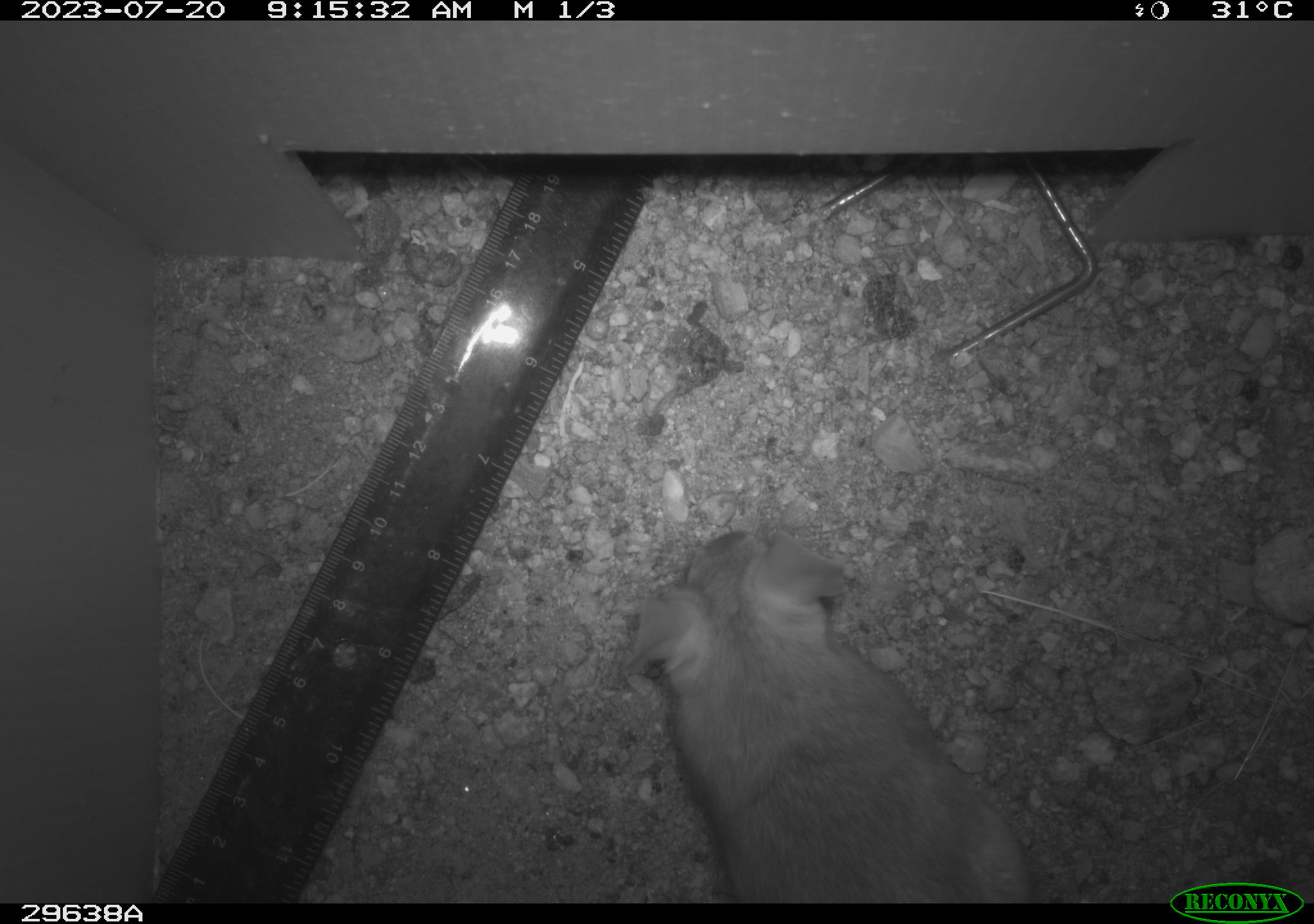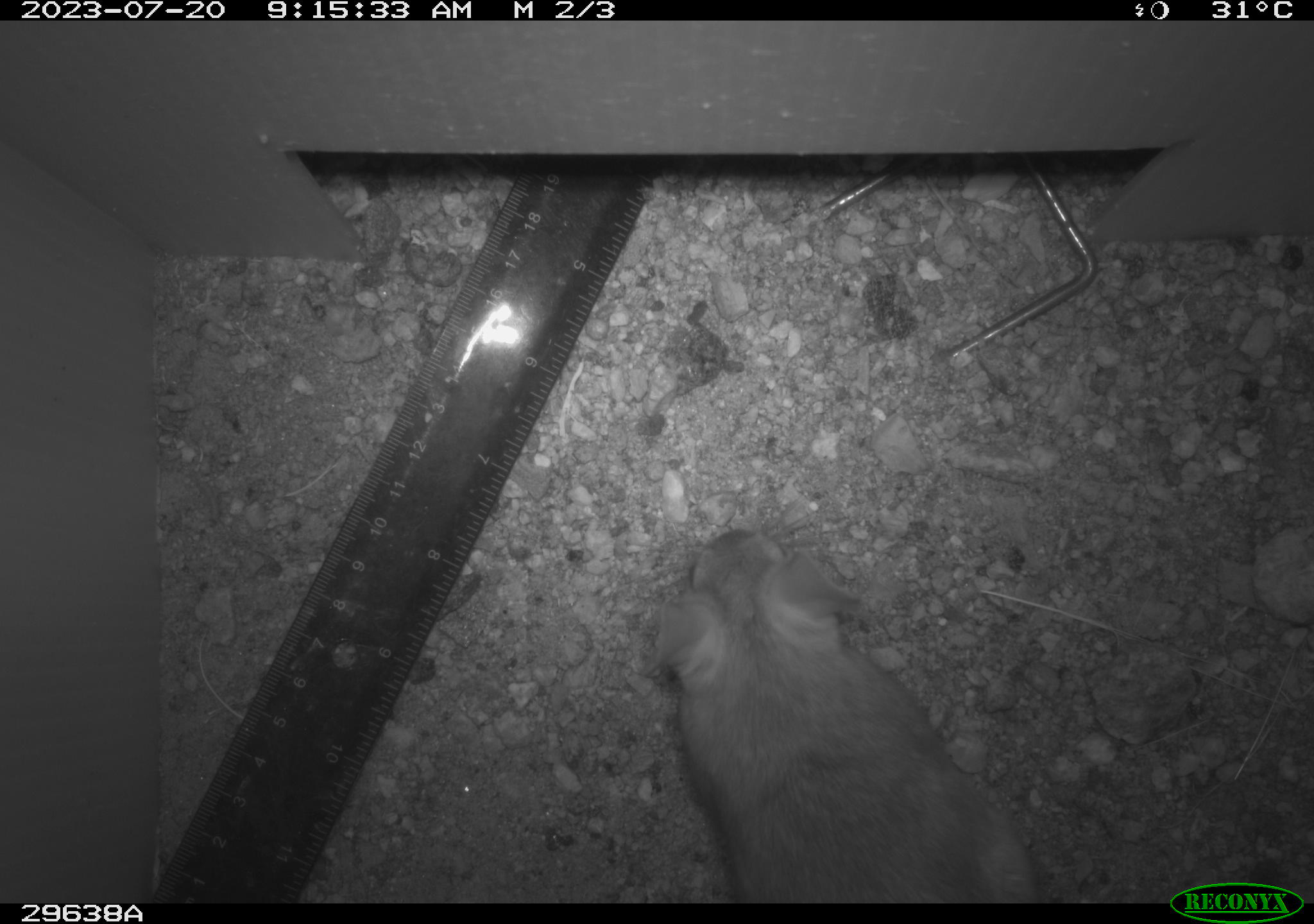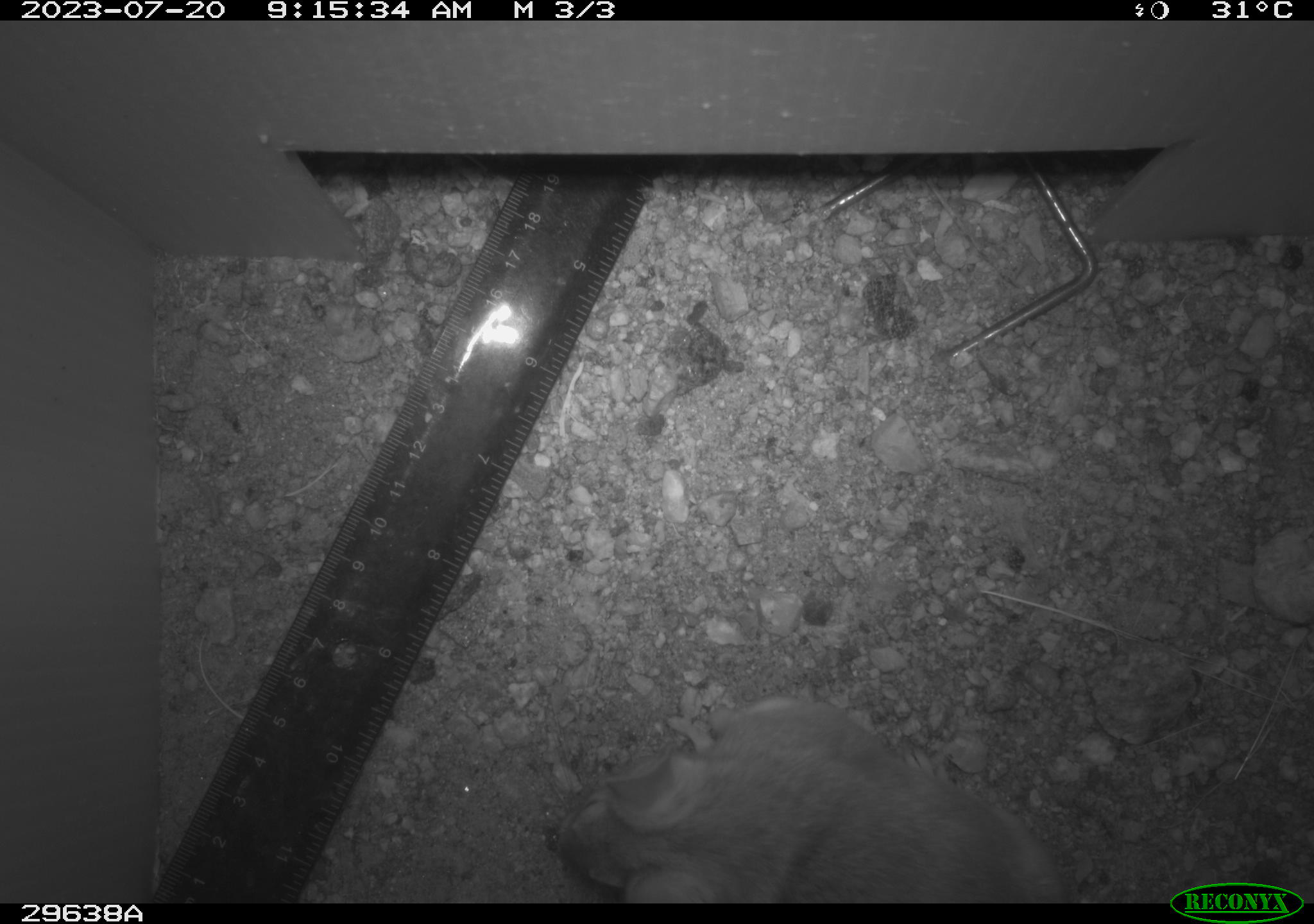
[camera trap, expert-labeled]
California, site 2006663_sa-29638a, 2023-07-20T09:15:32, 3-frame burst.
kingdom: Animalia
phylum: Chordata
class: Mammalia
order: Rodentia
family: Cricetidae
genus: Neotoma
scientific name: Neotoma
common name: pack rat or woodrat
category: neotoma species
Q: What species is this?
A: Neotoma species (pack rat or woodrat) (Neotoma).